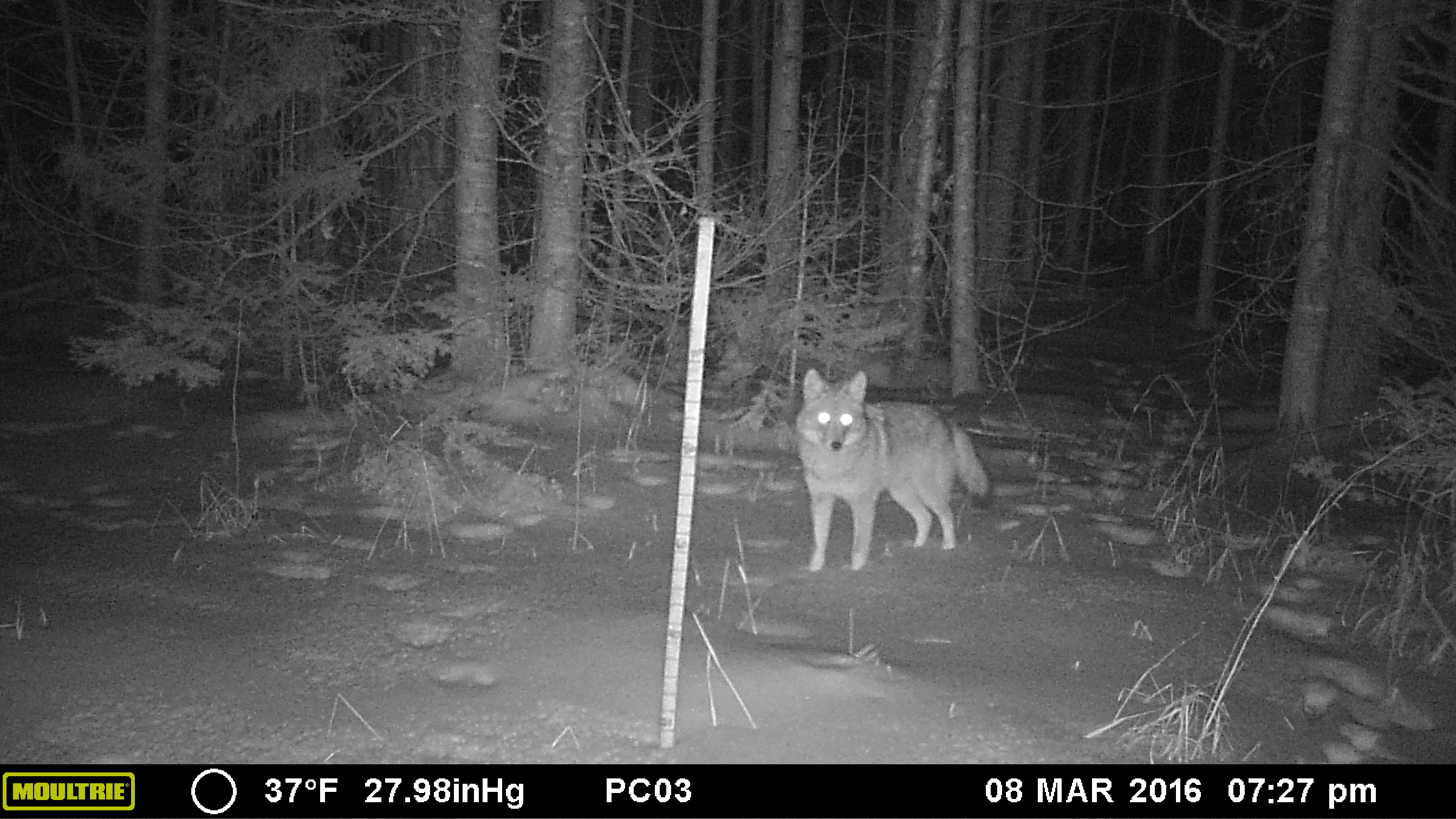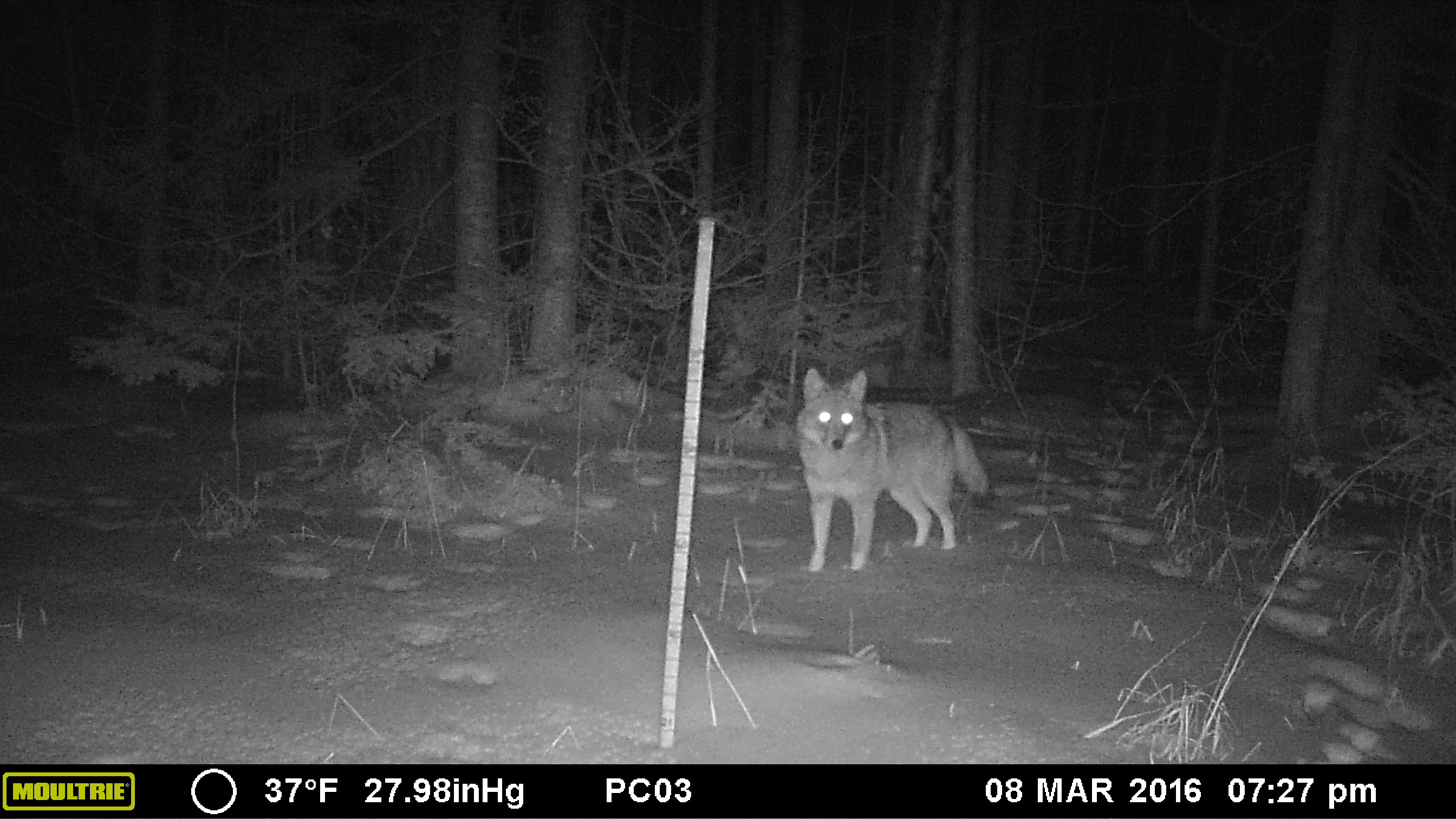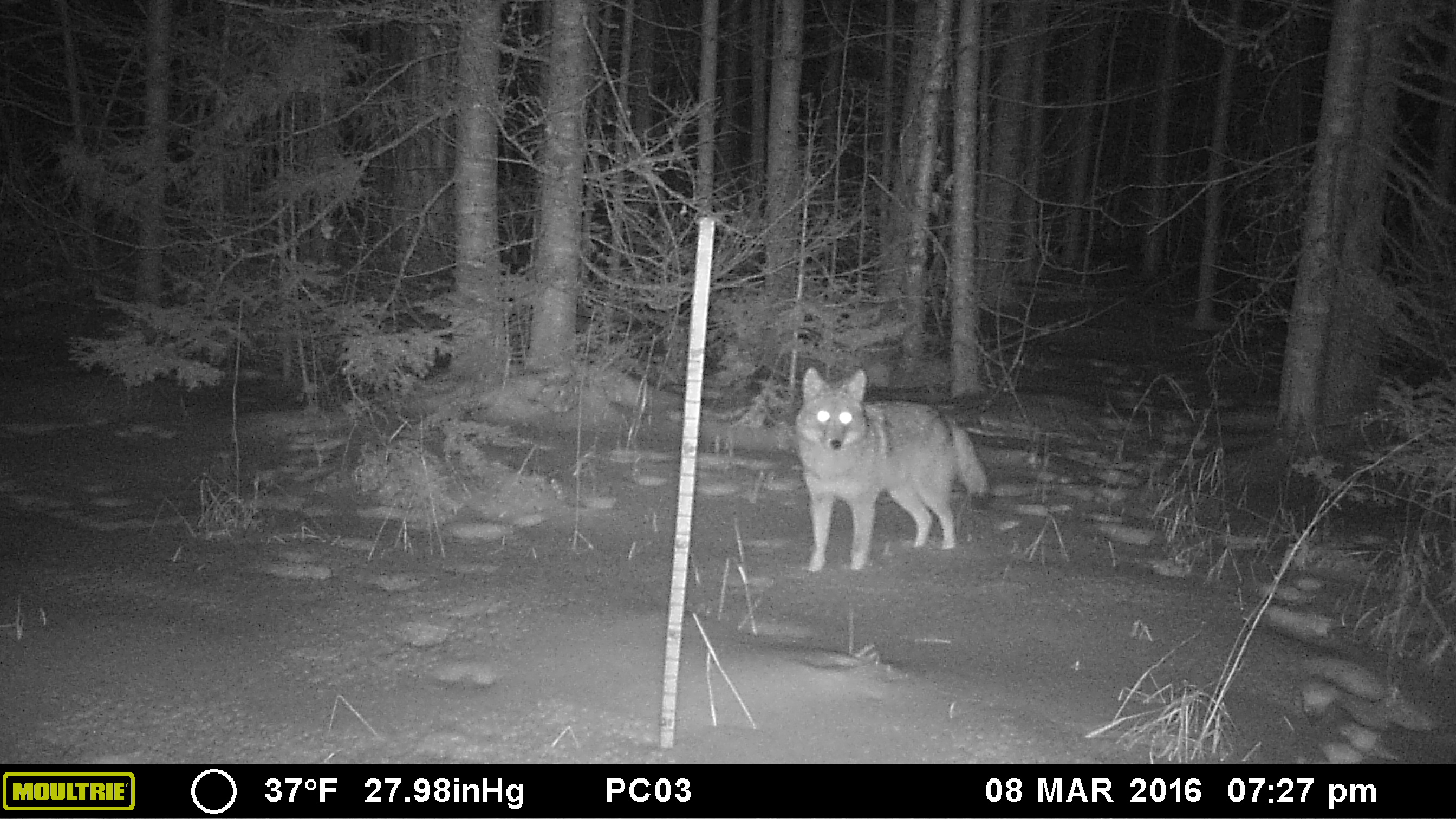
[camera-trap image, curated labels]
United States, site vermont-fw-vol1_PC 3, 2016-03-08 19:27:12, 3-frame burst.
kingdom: Animalia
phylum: Chordata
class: Mammalia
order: Carnivora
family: Canidae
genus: Canis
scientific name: Canis latrans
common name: coyote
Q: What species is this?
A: Coyote (Canis latrans).